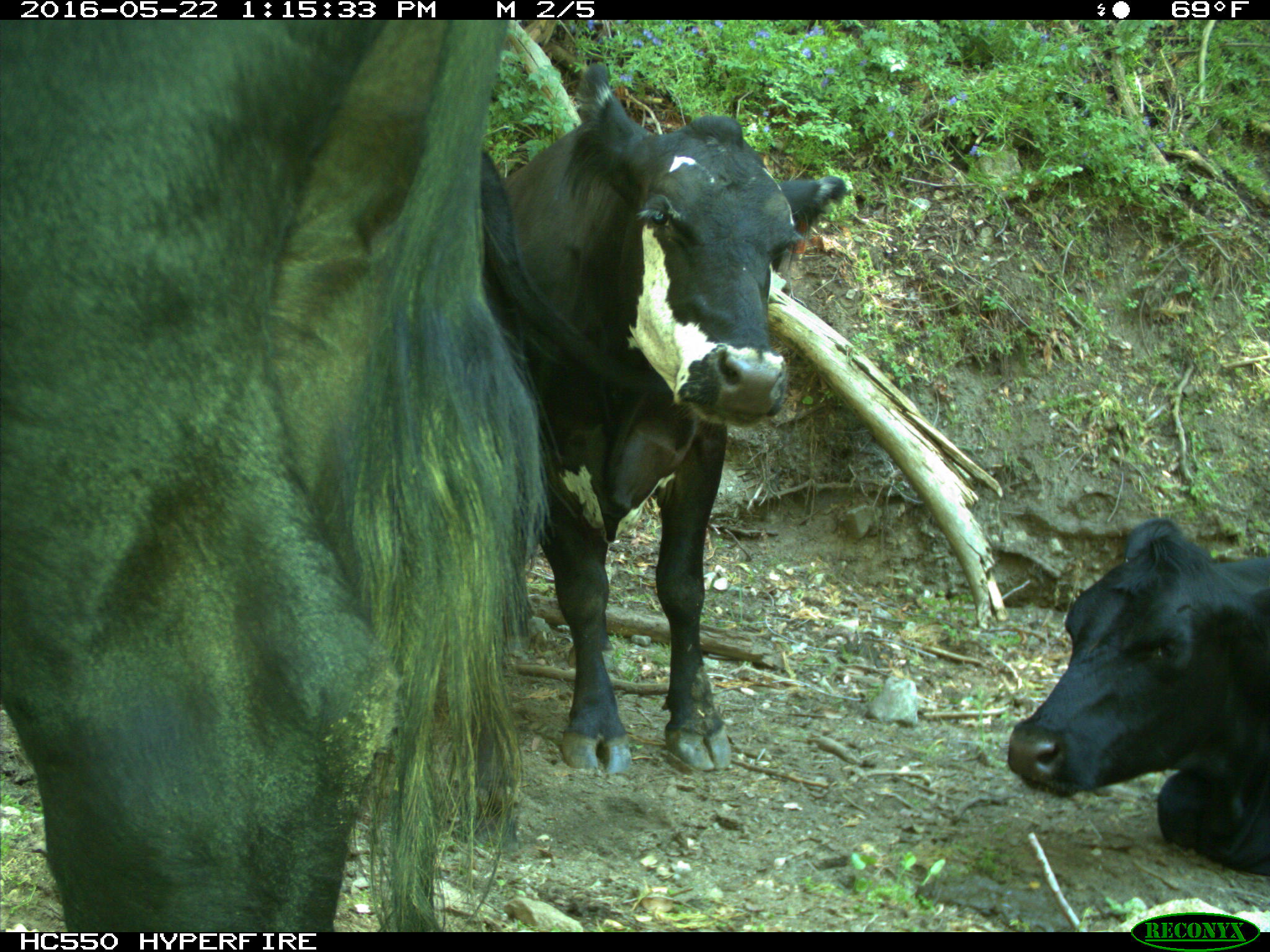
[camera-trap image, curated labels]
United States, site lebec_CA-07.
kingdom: Animalia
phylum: Chordata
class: Mammalia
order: Artiodactyla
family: Bovidae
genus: Bos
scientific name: Bos taurus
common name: domestic cow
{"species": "Bos taurus (domestic cow)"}